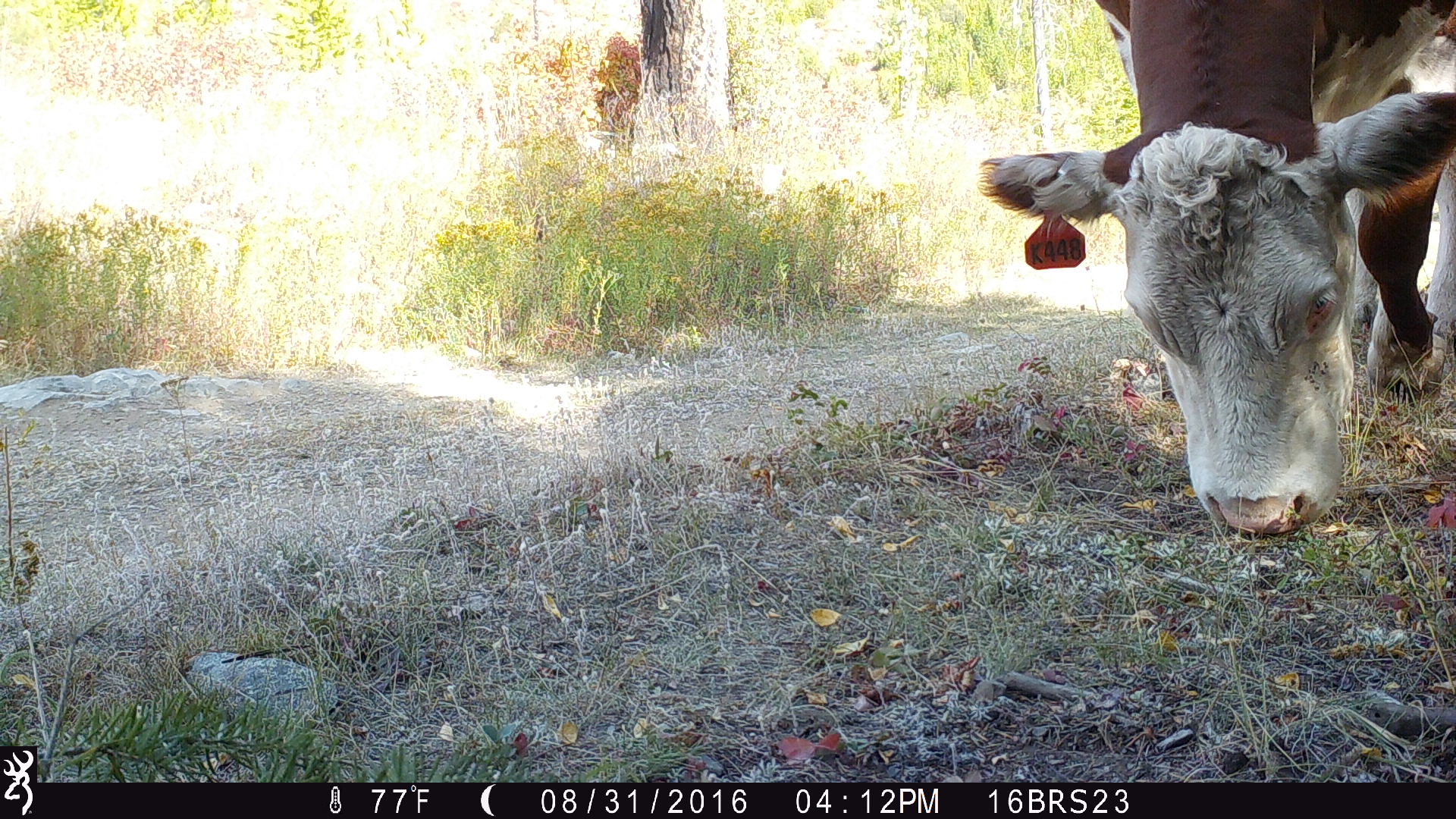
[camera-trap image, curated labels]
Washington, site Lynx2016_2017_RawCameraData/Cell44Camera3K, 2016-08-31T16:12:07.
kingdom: Animalia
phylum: Chordata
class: Mammalia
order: Artiodactyla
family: Bovidae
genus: Bos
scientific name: Bos taurus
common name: domestic cattle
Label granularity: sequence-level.